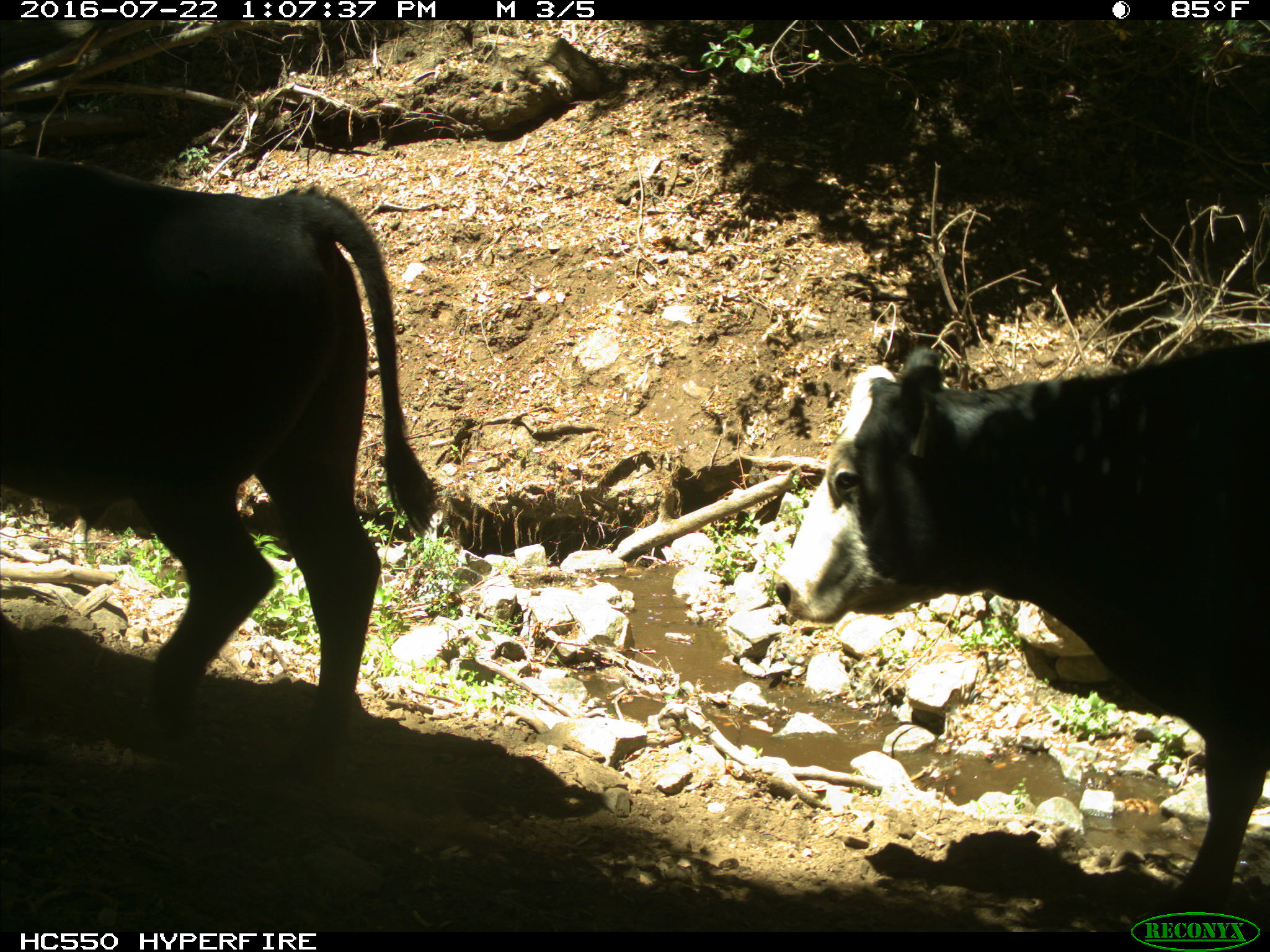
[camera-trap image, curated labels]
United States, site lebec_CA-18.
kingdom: Animalia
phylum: Chordata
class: Mammalia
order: Artiodactyla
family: Bovidae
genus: Bos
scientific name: Bos taurus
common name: domestic cow